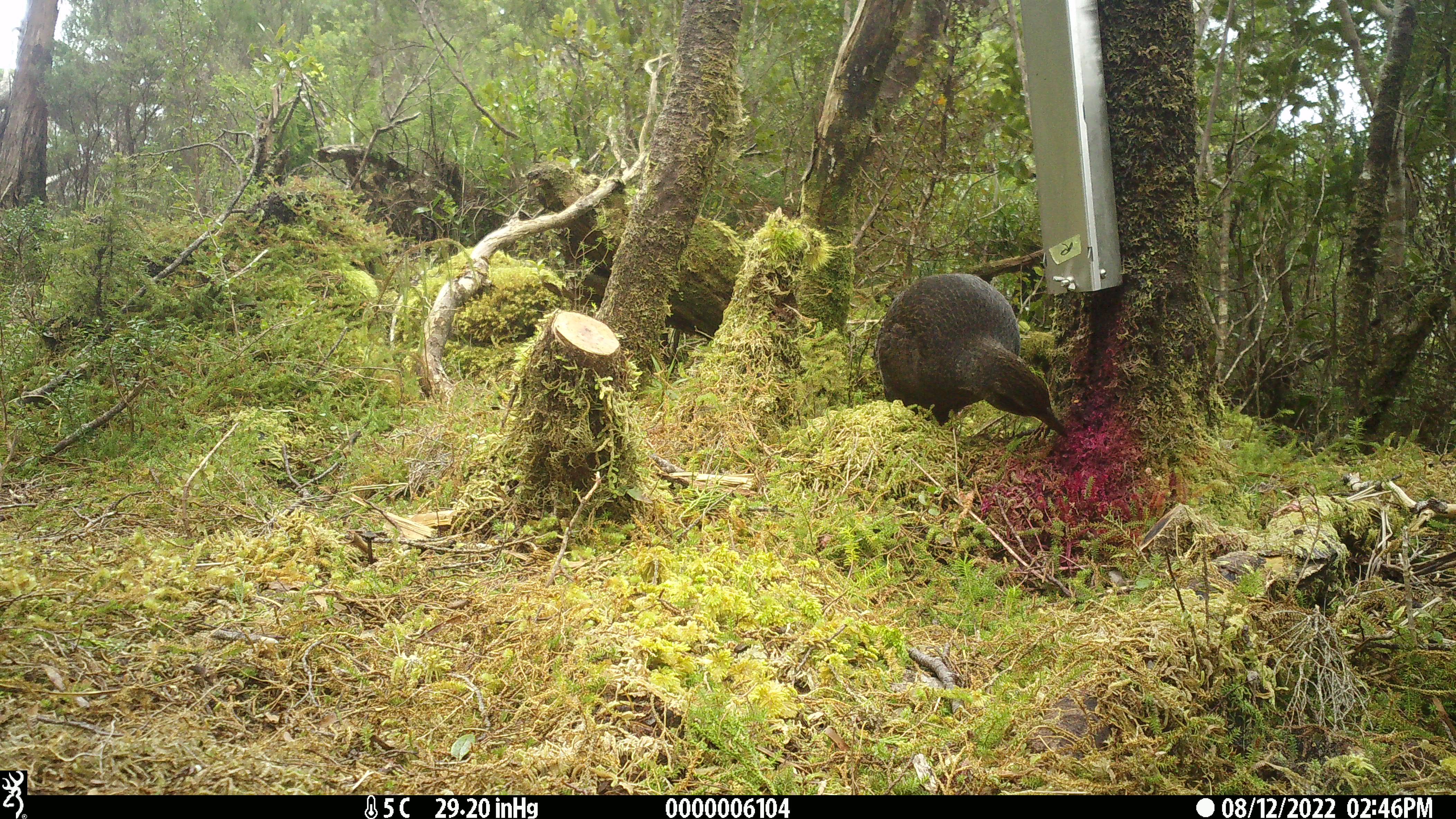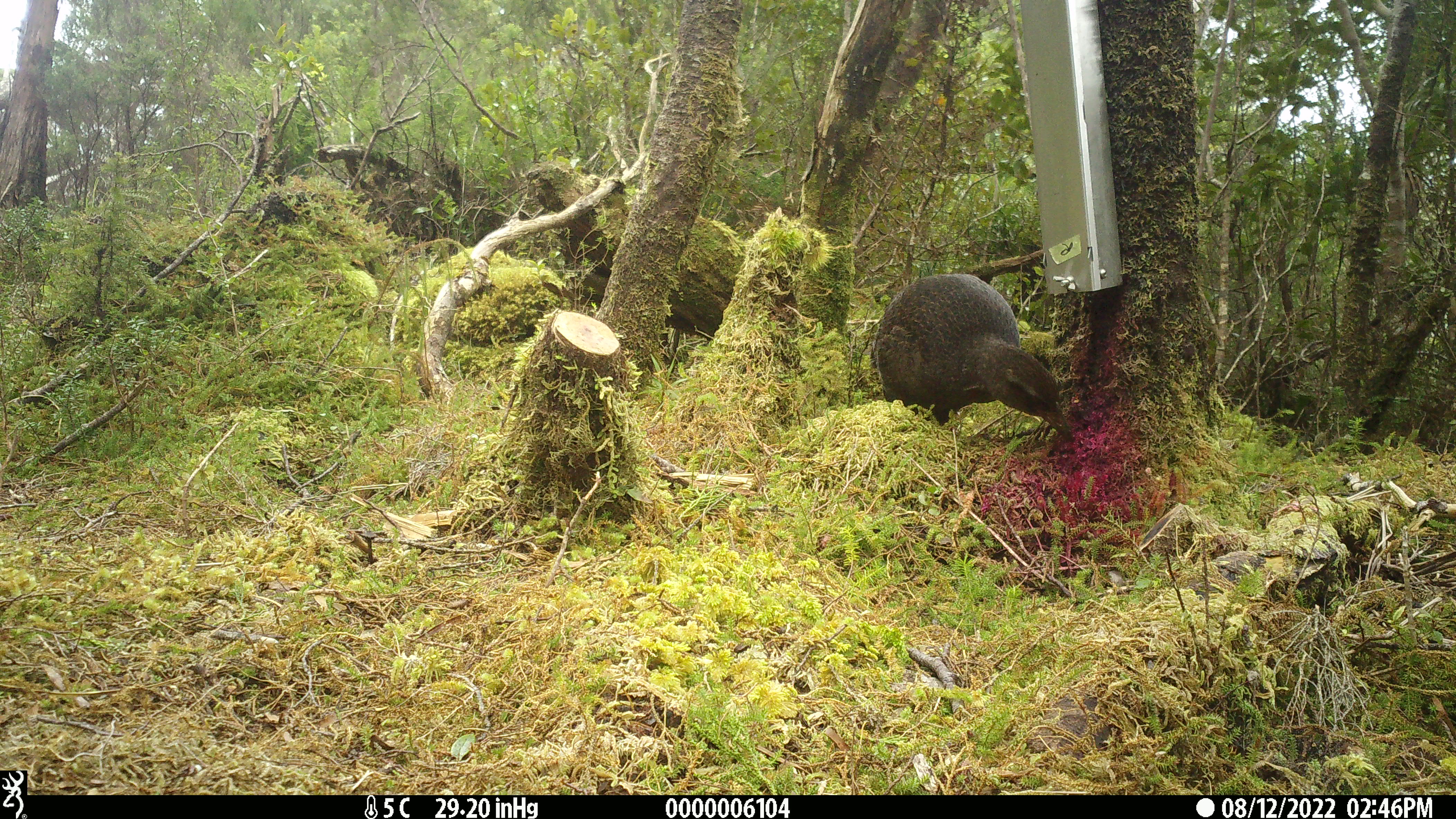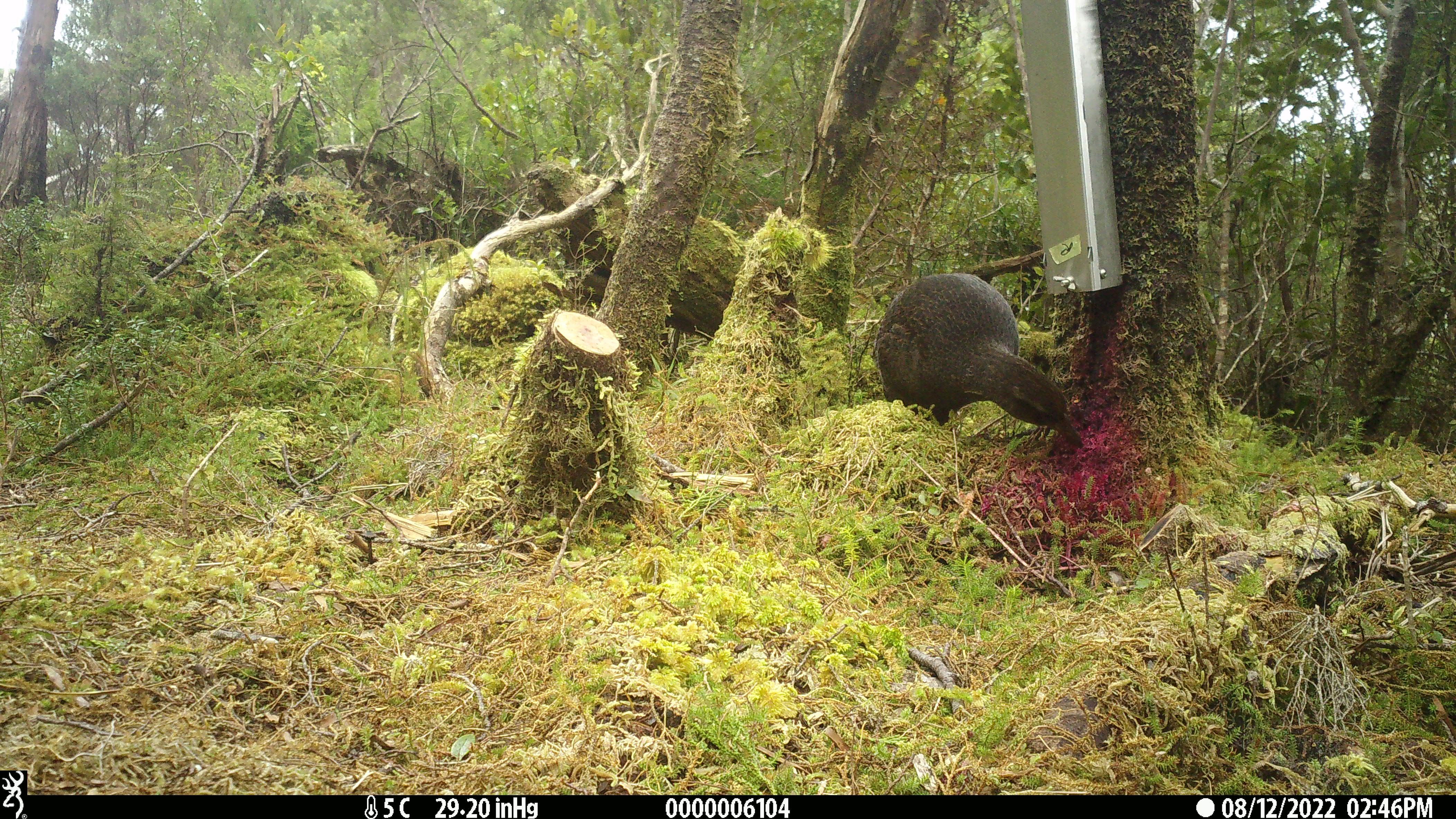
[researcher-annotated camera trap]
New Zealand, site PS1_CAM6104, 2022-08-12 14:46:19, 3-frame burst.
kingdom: Animalia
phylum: Chordata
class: Aves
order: Gruiformes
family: Rallidae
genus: Gallirallus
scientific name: Gallirallus australis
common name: weka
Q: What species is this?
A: Weka (Gallirallus australis).